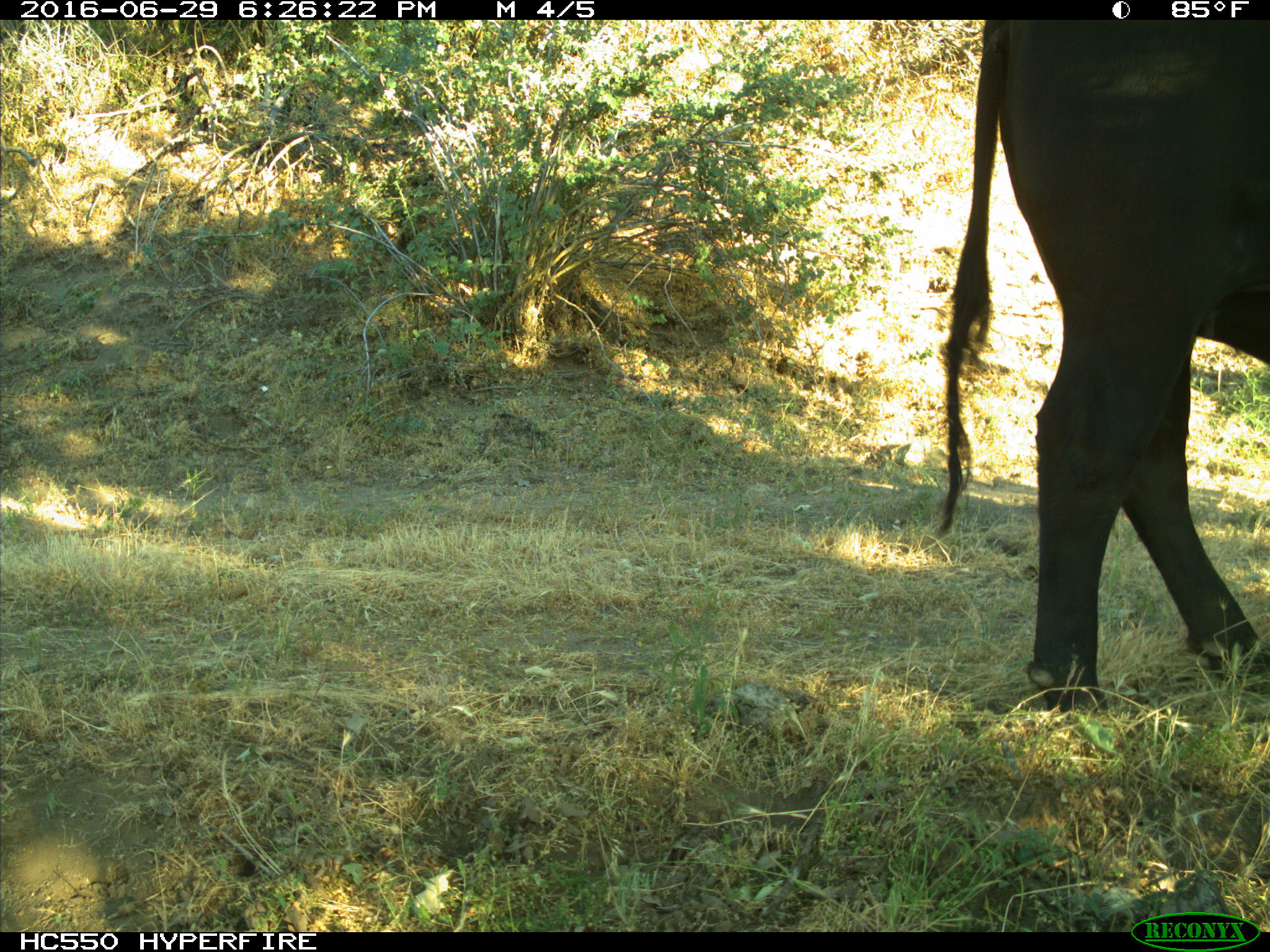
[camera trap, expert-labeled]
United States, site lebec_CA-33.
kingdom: Animalia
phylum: Chordata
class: Mammalia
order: Artiodactyla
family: Bovidae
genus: Bos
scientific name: Bos taurus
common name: domestic cow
Bos taurus (domestic cow).